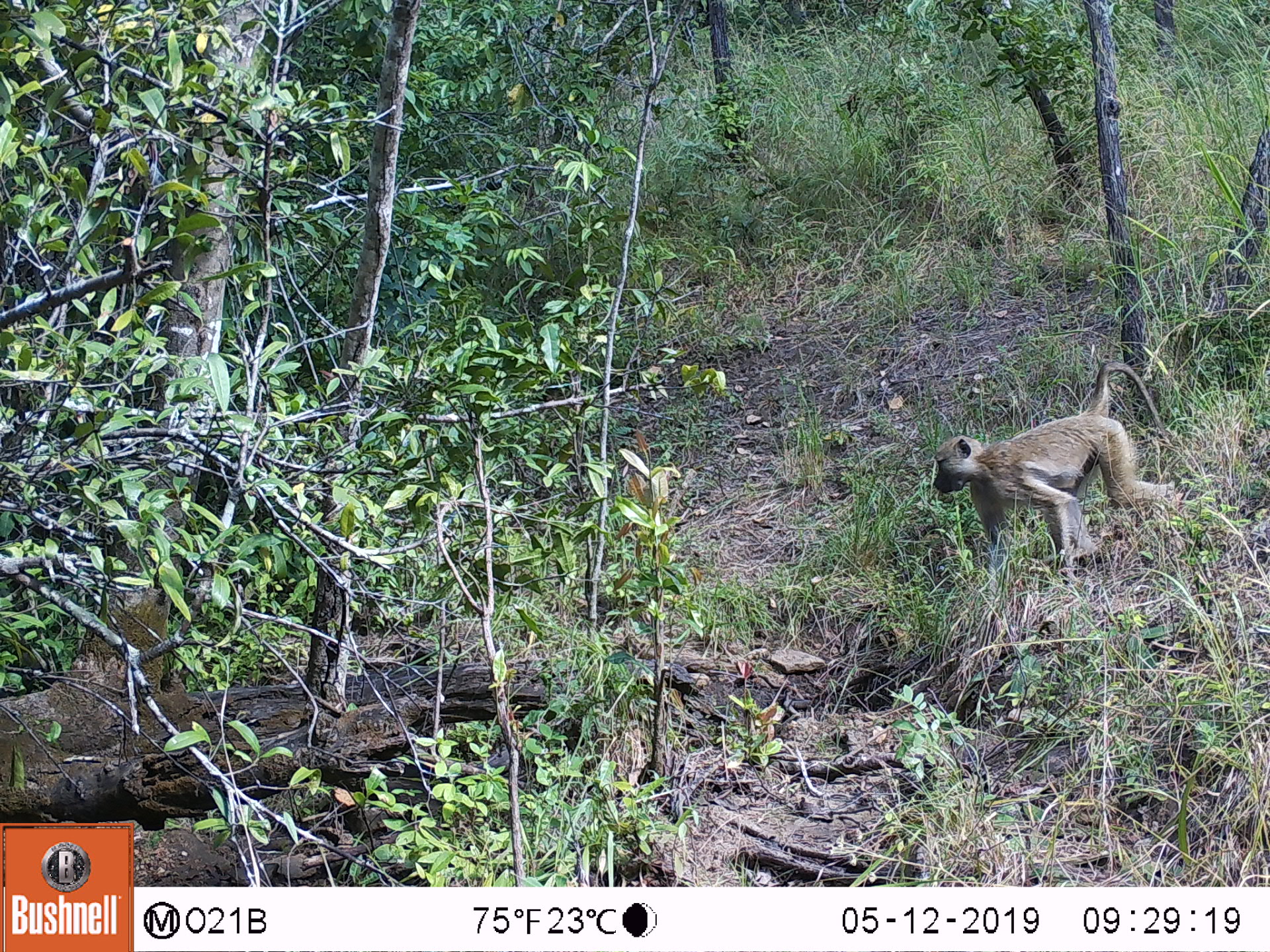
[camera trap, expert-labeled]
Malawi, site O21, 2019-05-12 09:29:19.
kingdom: Animalia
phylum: Chordata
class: Mammalia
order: Primates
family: Cercopithecidae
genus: Papio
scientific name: Papio cynocephalus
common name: yellow baboon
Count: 1.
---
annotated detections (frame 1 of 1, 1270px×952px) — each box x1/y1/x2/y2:
yellow baboon: 927/348/1176/589